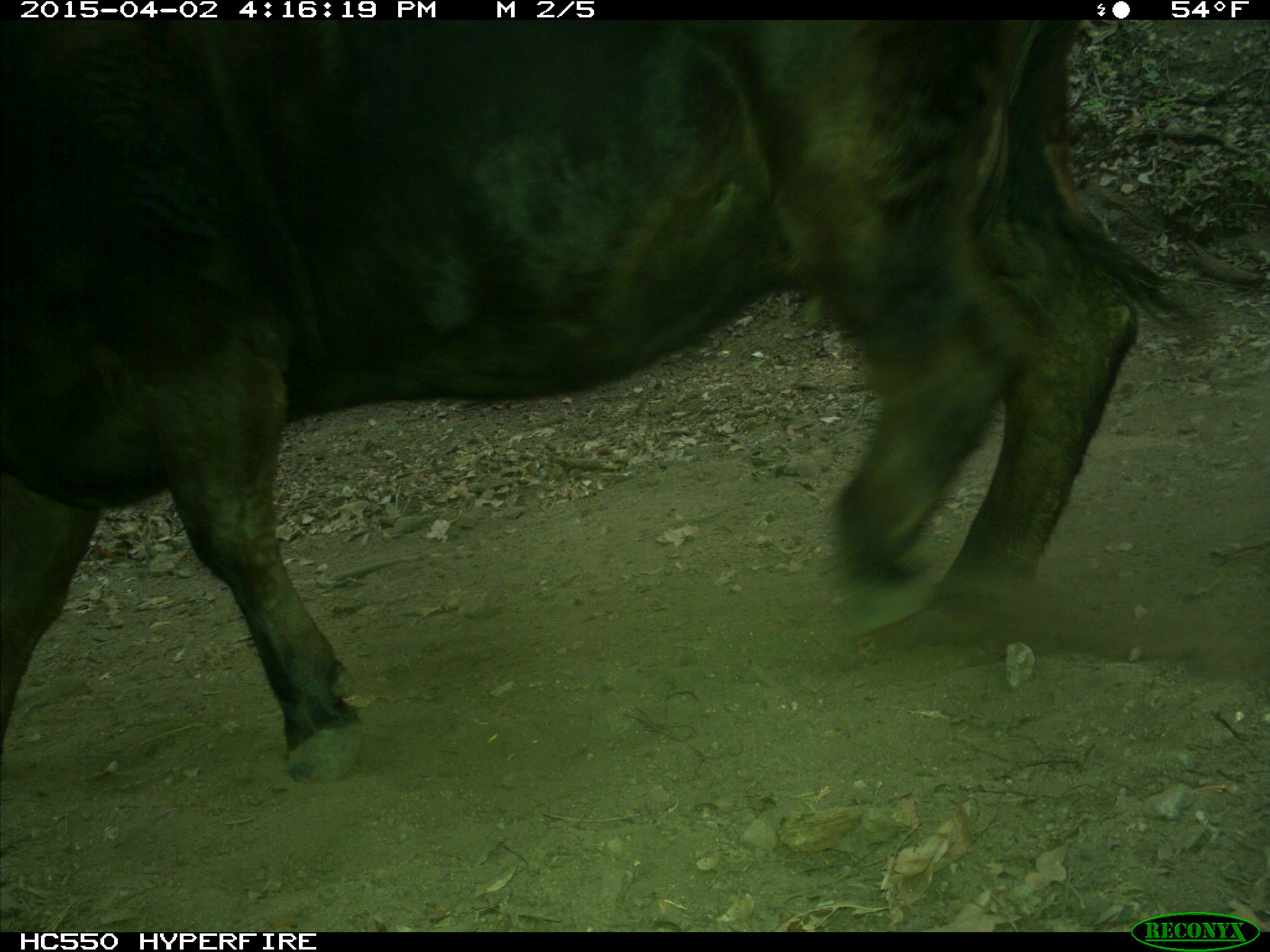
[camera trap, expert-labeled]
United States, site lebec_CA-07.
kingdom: Animalia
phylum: Chordata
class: Mammalia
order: Artiodactyla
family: Bovidae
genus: Bos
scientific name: Bos taurus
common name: domestic cow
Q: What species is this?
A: Bos taurus (domestic cow).